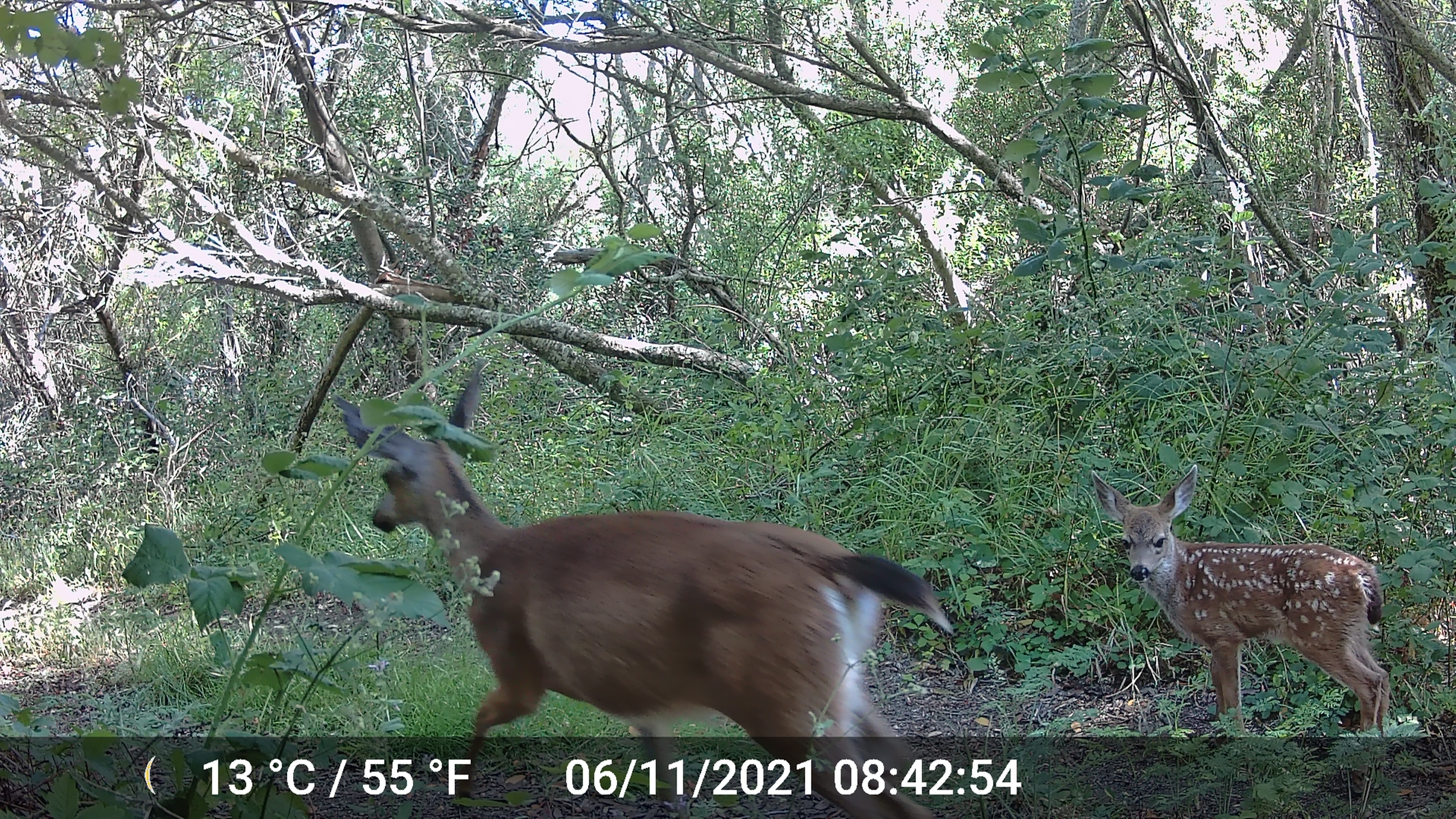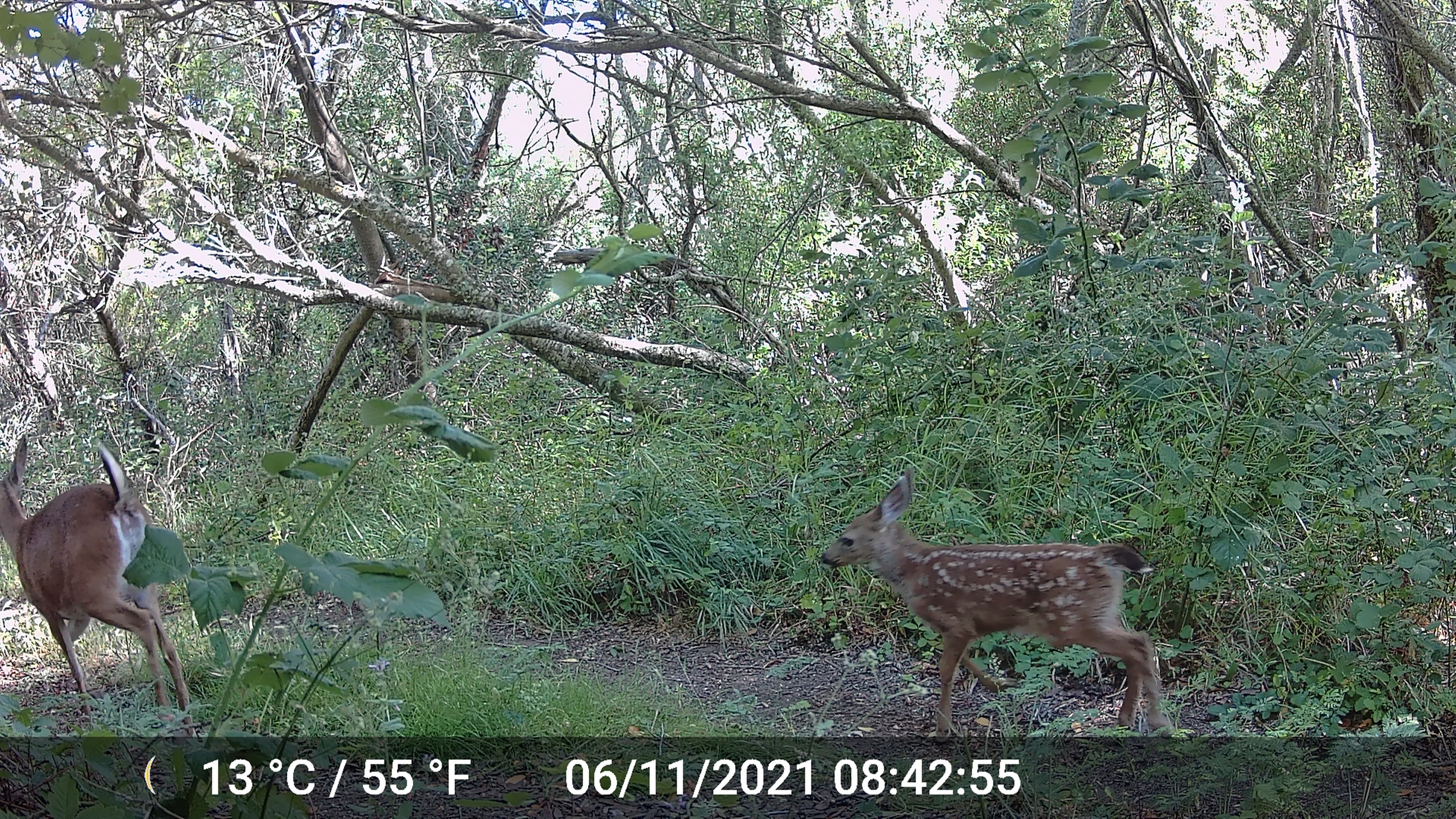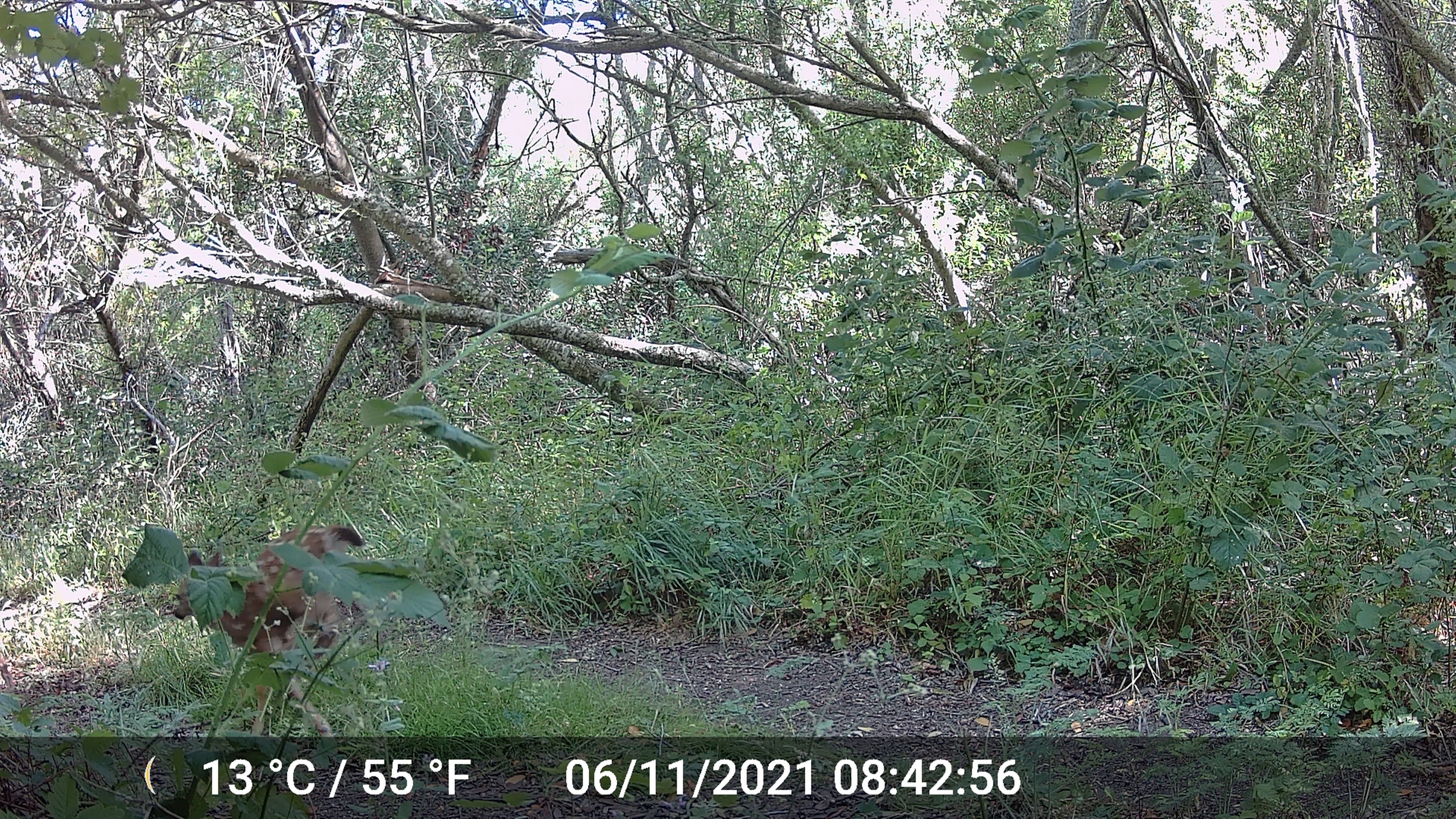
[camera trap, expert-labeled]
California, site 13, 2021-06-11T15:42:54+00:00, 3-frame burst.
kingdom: Animalia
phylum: Chordata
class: Mammalia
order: Artiodactyla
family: Cervidae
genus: Odocoileus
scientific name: Odocoileus hemionus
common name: mule deer